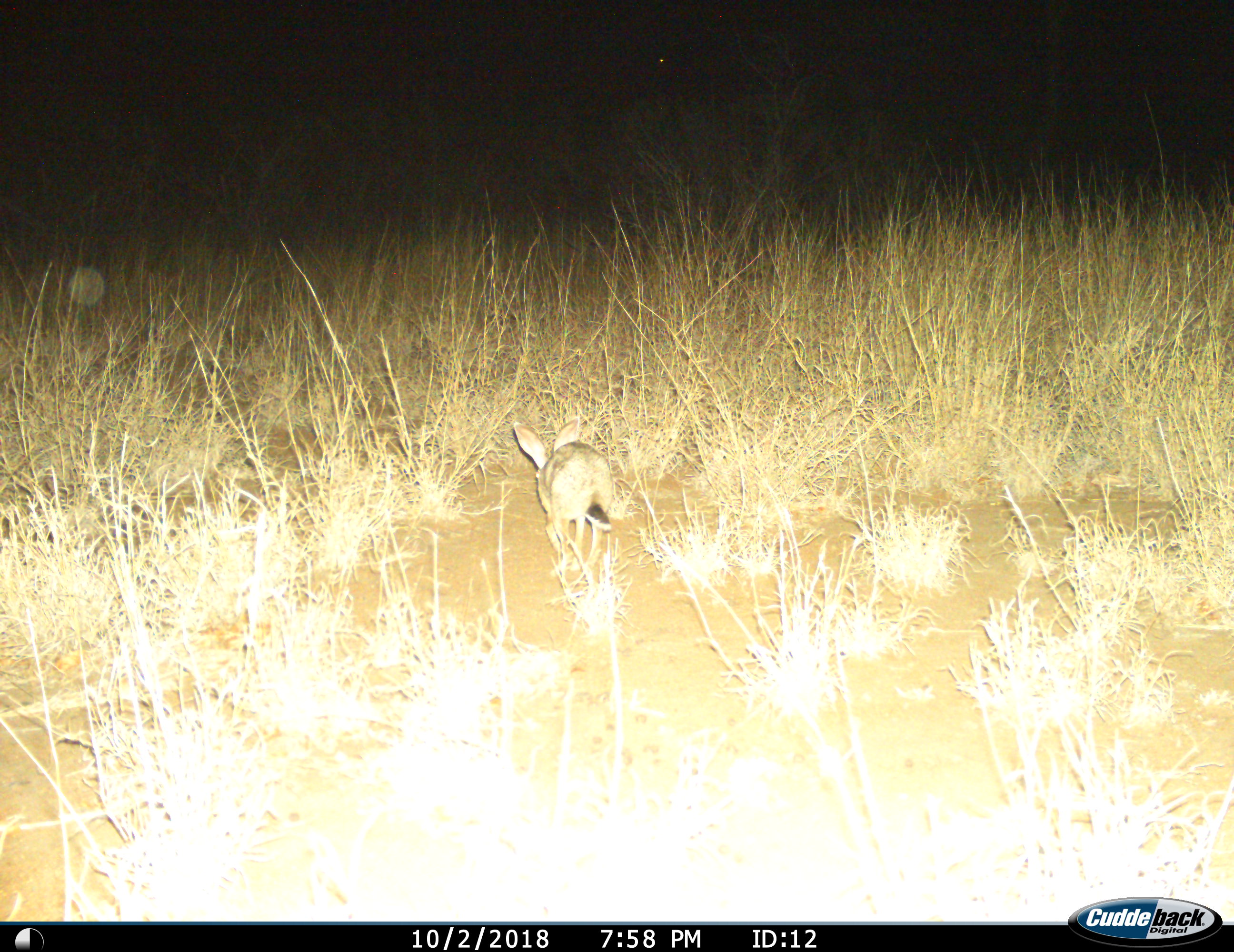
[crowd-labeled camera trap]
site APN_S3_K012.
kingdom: Animalia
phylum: Chordata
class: Mammalia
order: Lagomorpha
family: Leporidae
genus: Lepus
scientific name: Lepus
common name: hare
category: hareunknown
Hareunknown (hare) (Lepus), count 1. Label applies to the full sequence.